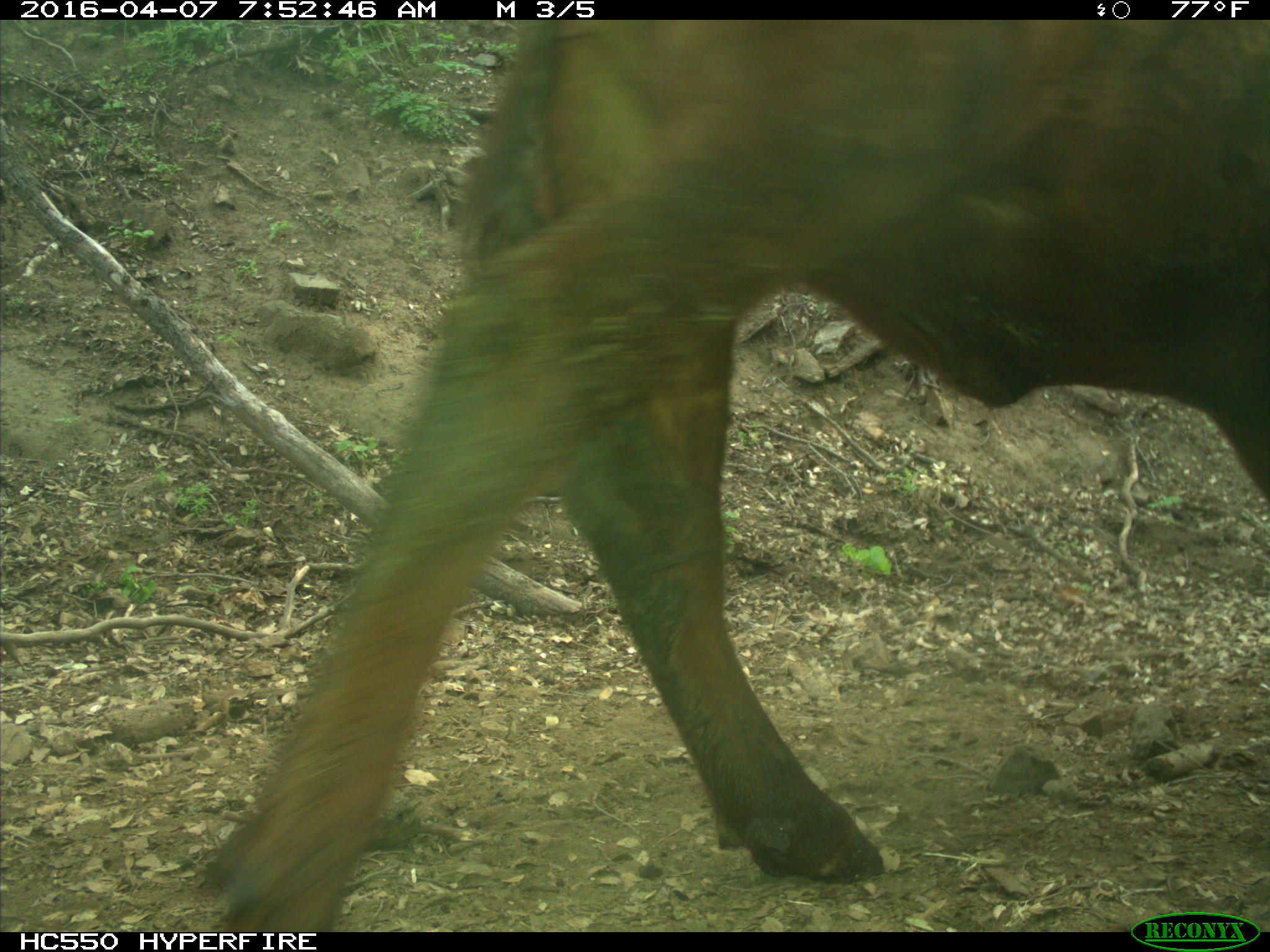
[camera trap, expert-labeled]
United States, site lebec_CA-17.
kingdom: Animalia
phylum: Chordata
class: Mammalia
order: Artiodactyla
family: Bovidae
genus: Bos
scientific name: Bos taurus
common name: domestic cow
Bos taurus (domestic cow).